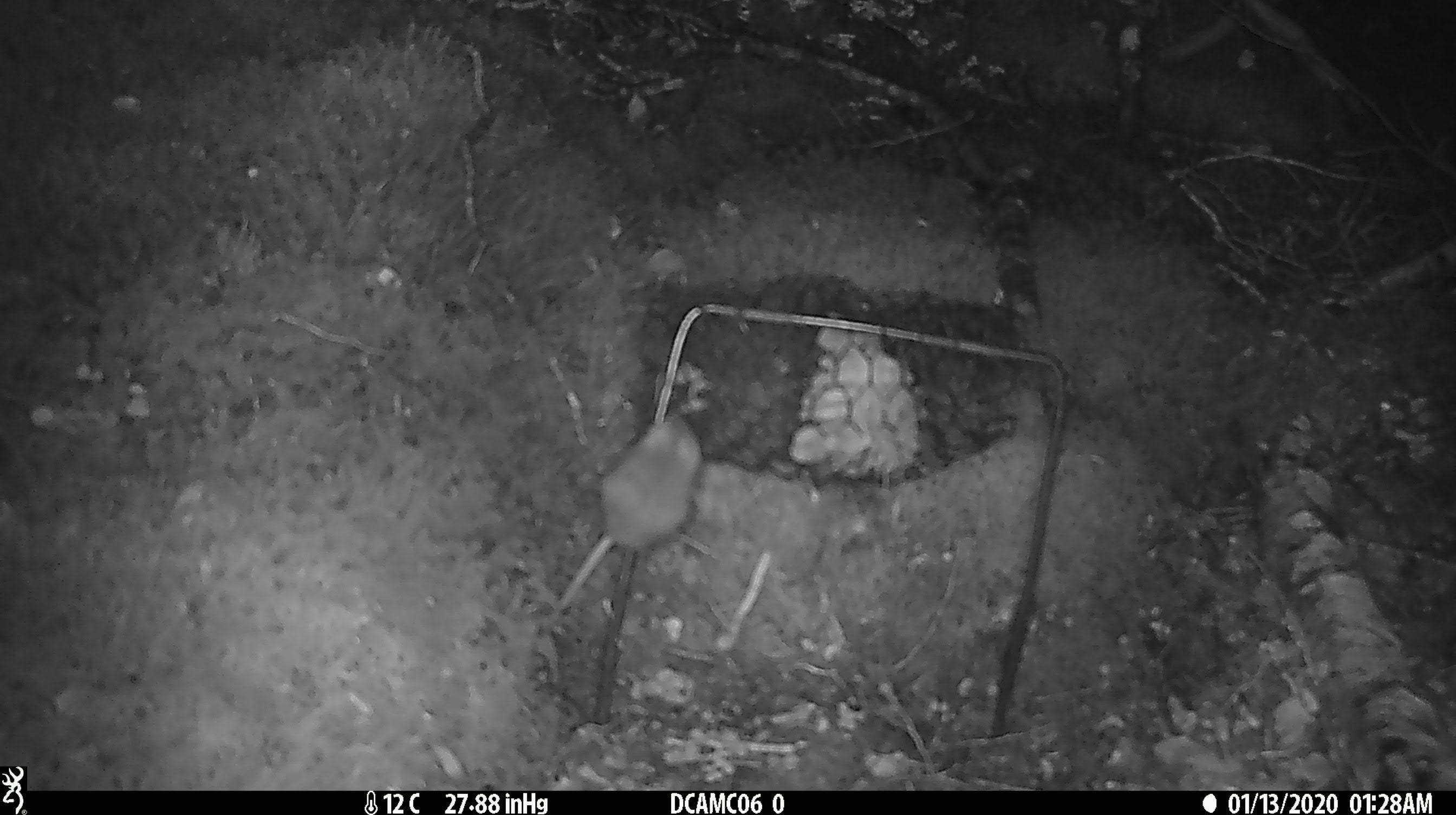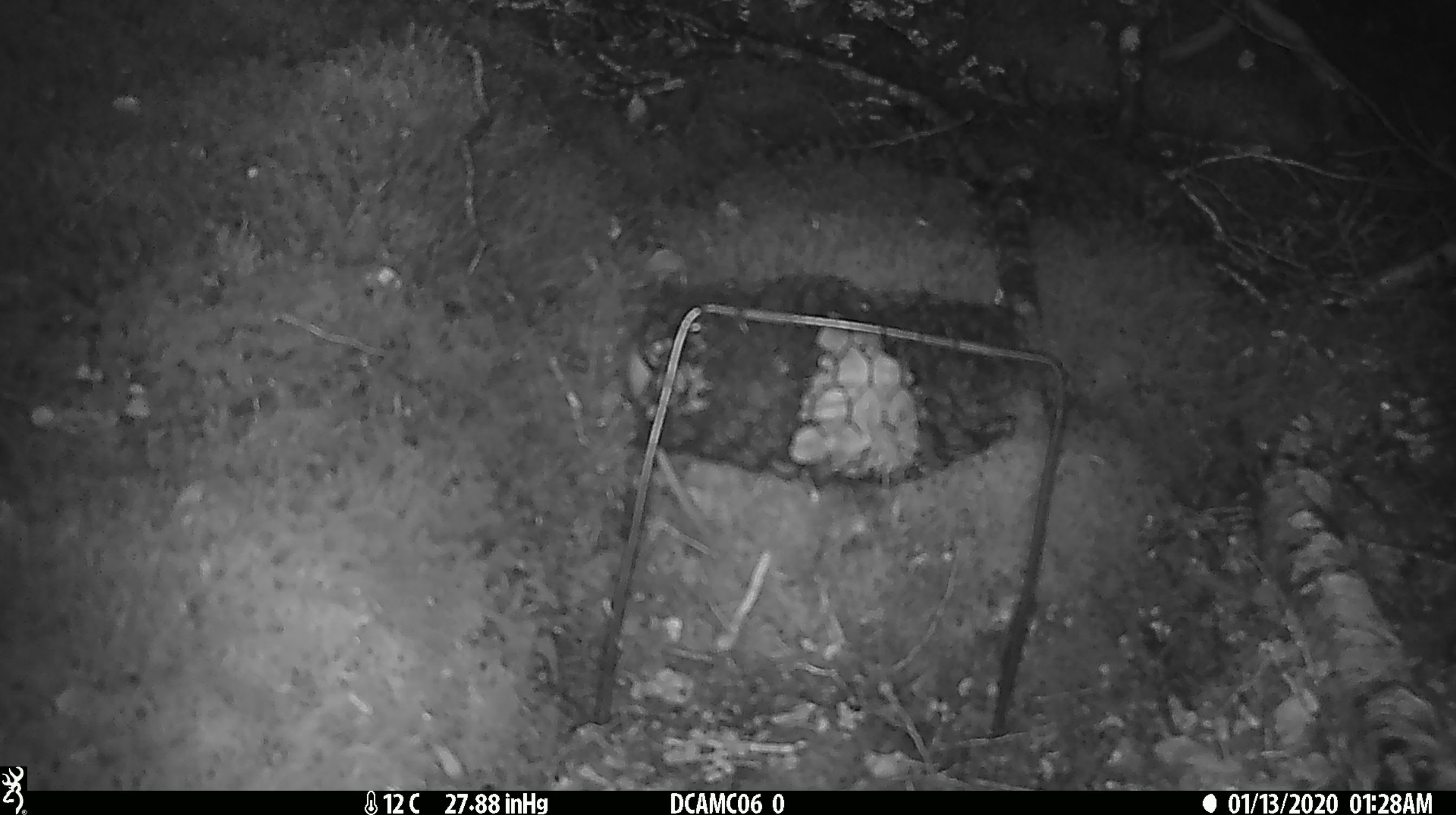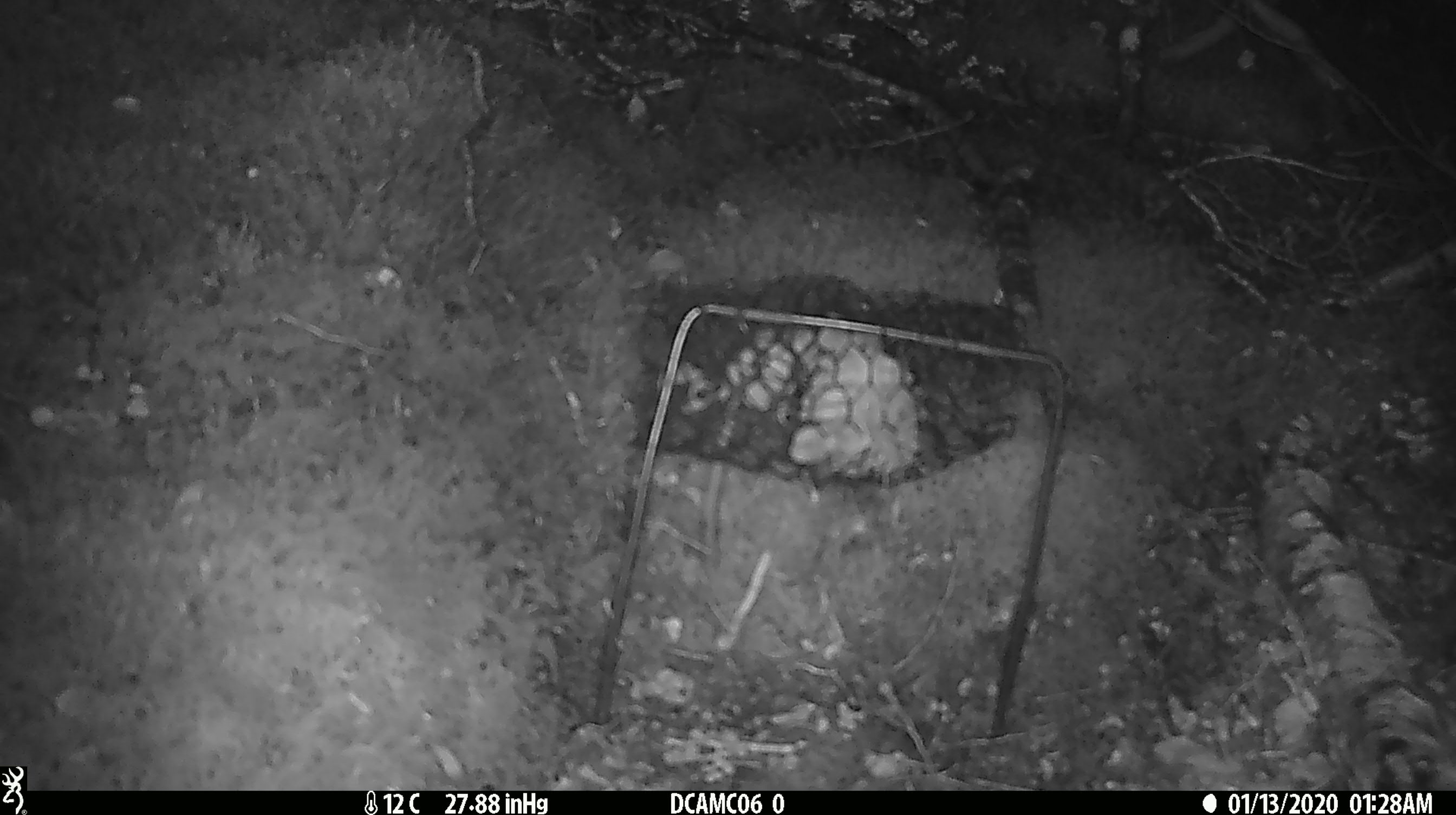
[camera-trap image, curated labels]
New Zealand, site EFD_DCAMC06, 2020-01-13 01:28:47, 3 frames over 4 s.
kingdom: Animalia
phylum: Chordata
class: Mammalia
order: Rodentia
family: Muridae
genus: Mus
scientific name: Mus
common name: mouse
Mouse (Mus).